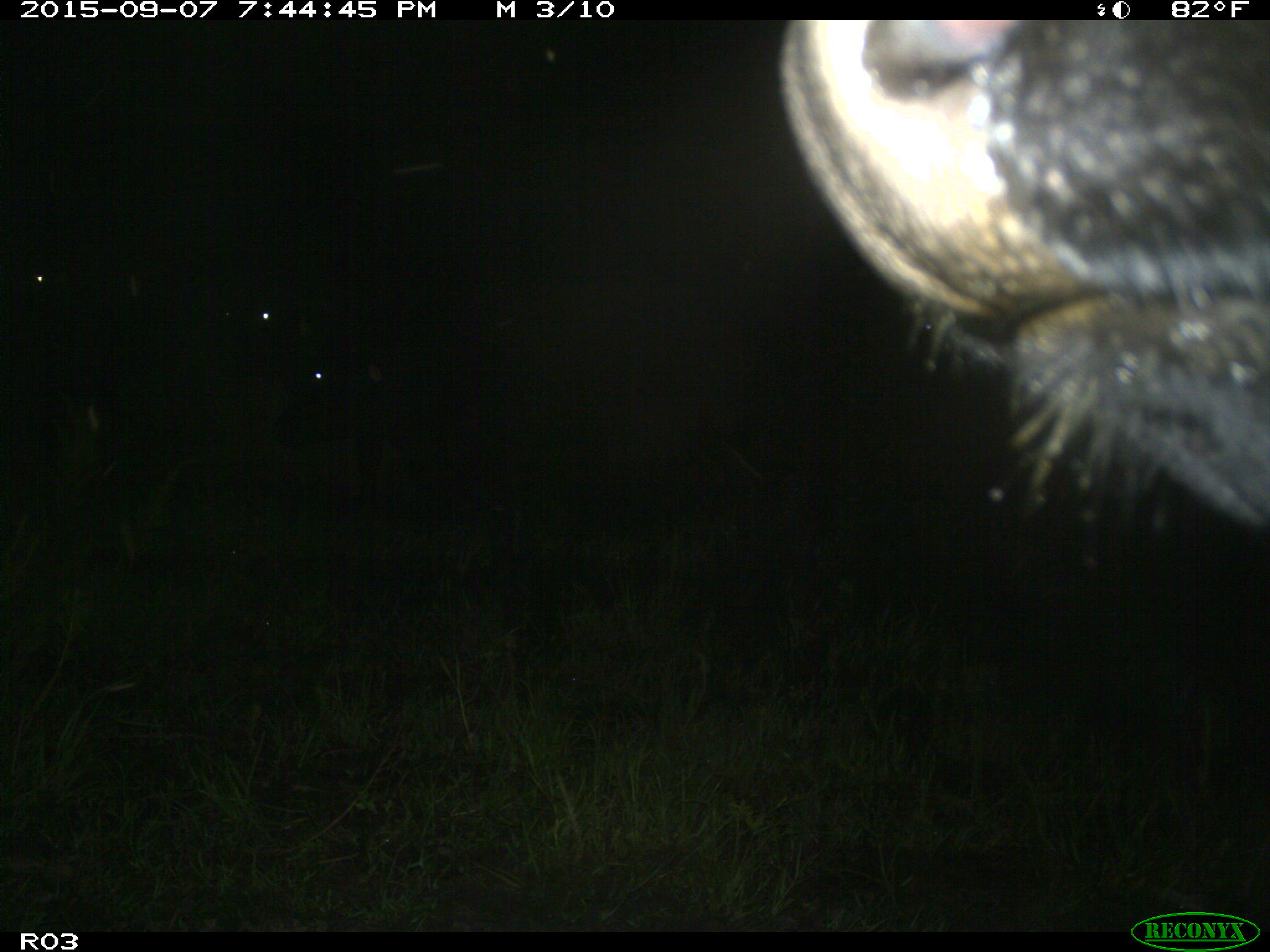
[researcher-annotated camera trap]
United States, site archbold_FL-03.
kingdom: Animalia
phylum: Chordata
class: Mammalia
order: Artiodactyla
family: Bovidae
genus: Bos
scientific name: Bos taurus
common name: domestic cow